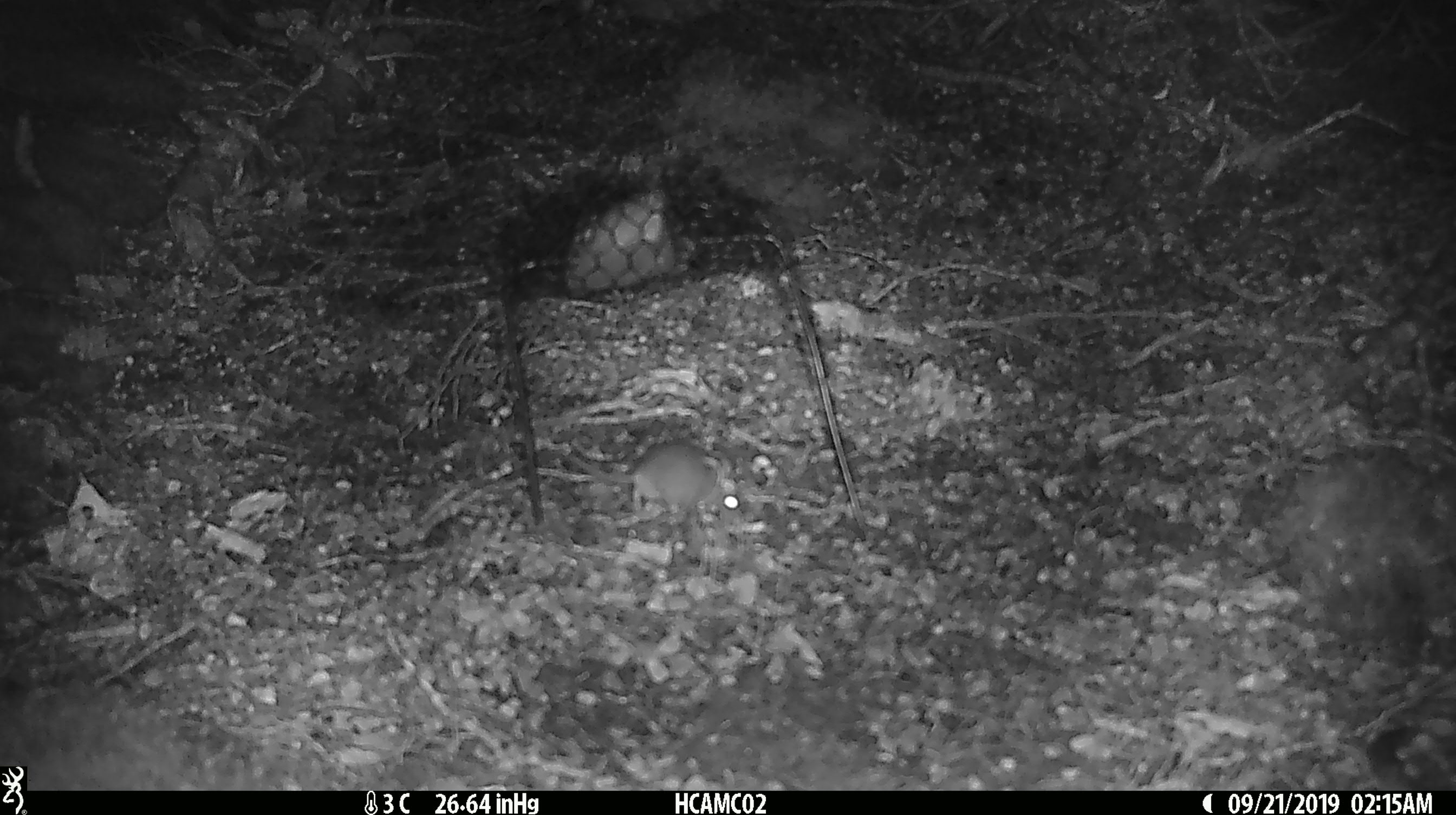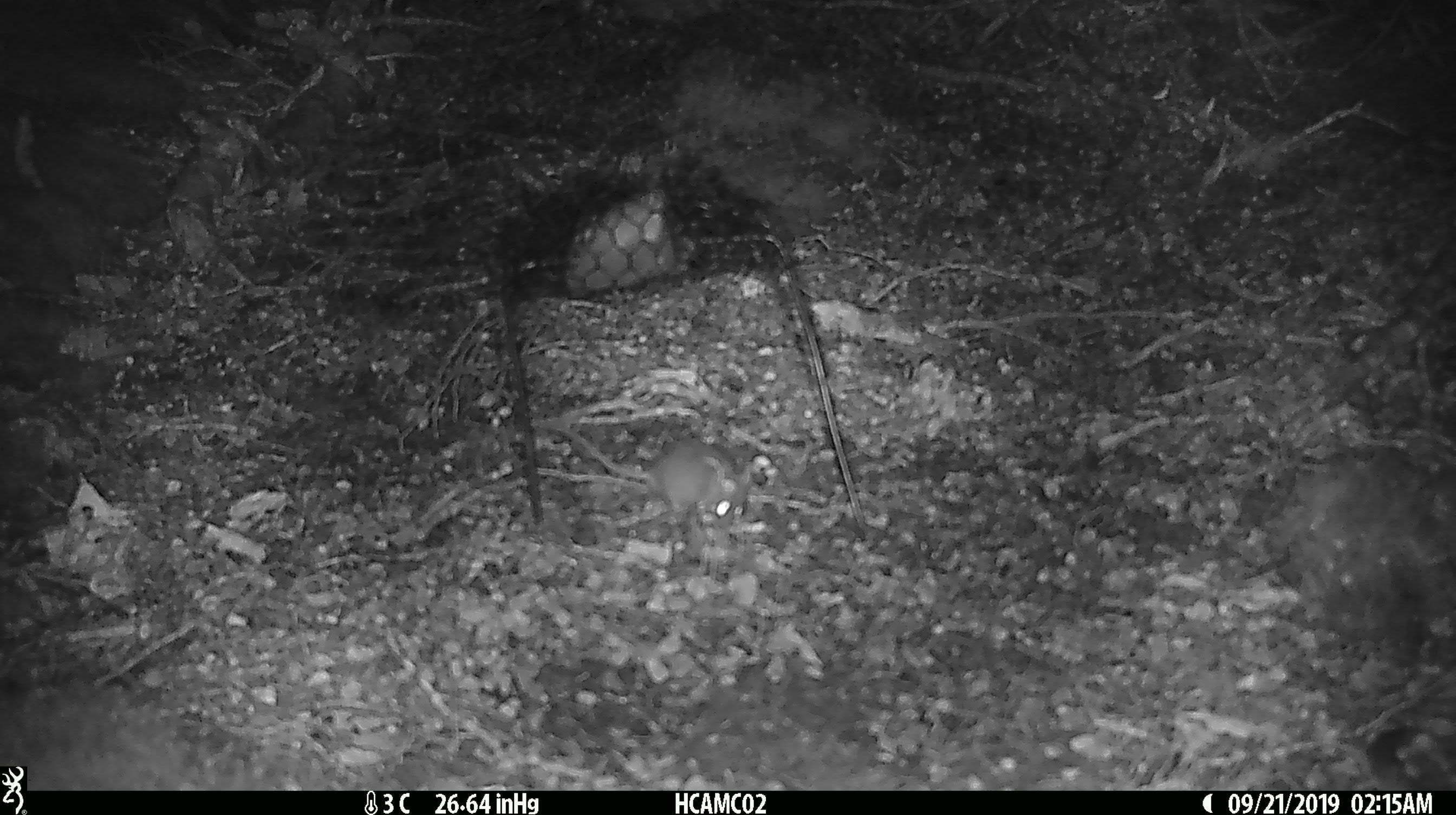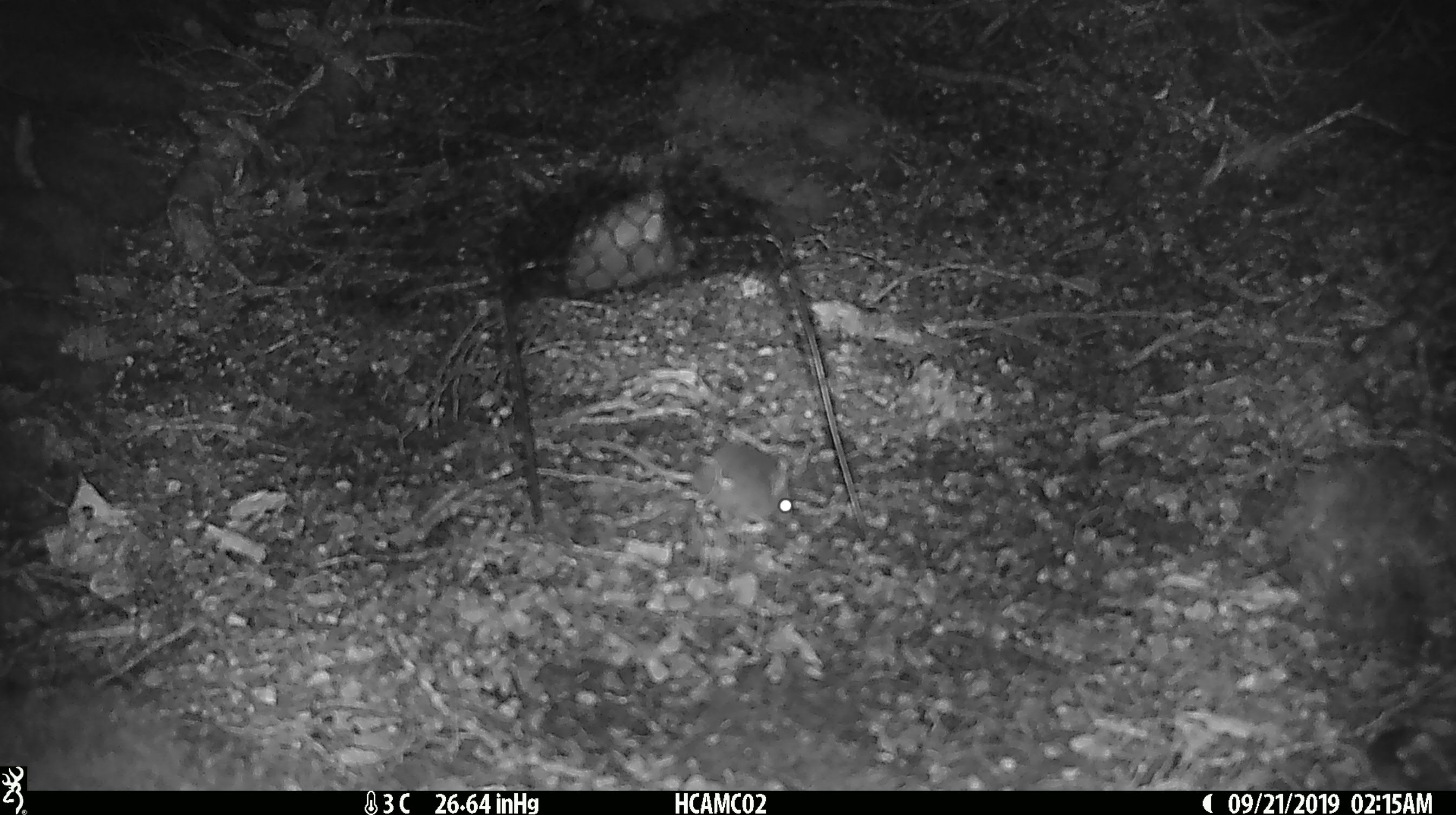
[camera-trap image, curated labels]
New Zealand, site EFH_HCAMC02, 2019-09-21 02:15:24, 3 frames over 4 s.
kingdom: Animalia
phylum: Chordata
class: Mammalia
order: Rodentia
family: Muridae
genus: Mus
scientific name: Mus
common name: mouse